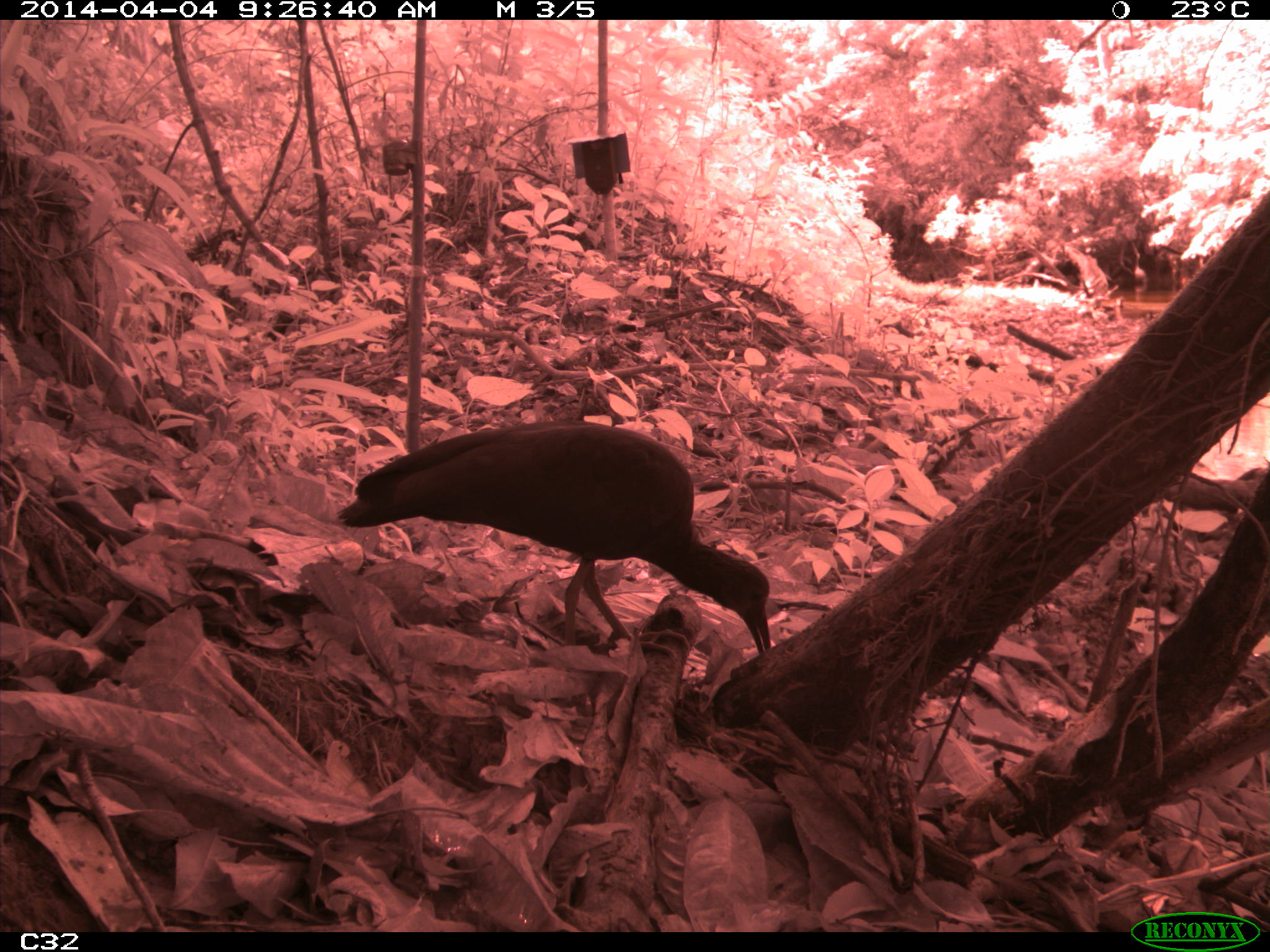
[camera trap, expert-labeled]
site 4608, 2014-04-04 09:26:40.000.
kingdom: Animalia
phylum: Chordata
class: Aves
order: Pelecaniformes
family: Threskiornithidae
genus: Mesembrinibis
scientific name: Mesembrinibis cayennensis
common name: green ibis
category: mesembrinis cayannensis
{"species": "mesembrinis cayannensis (green ibis) (Mesembrinibis cayennensis)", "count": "2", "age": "adult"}